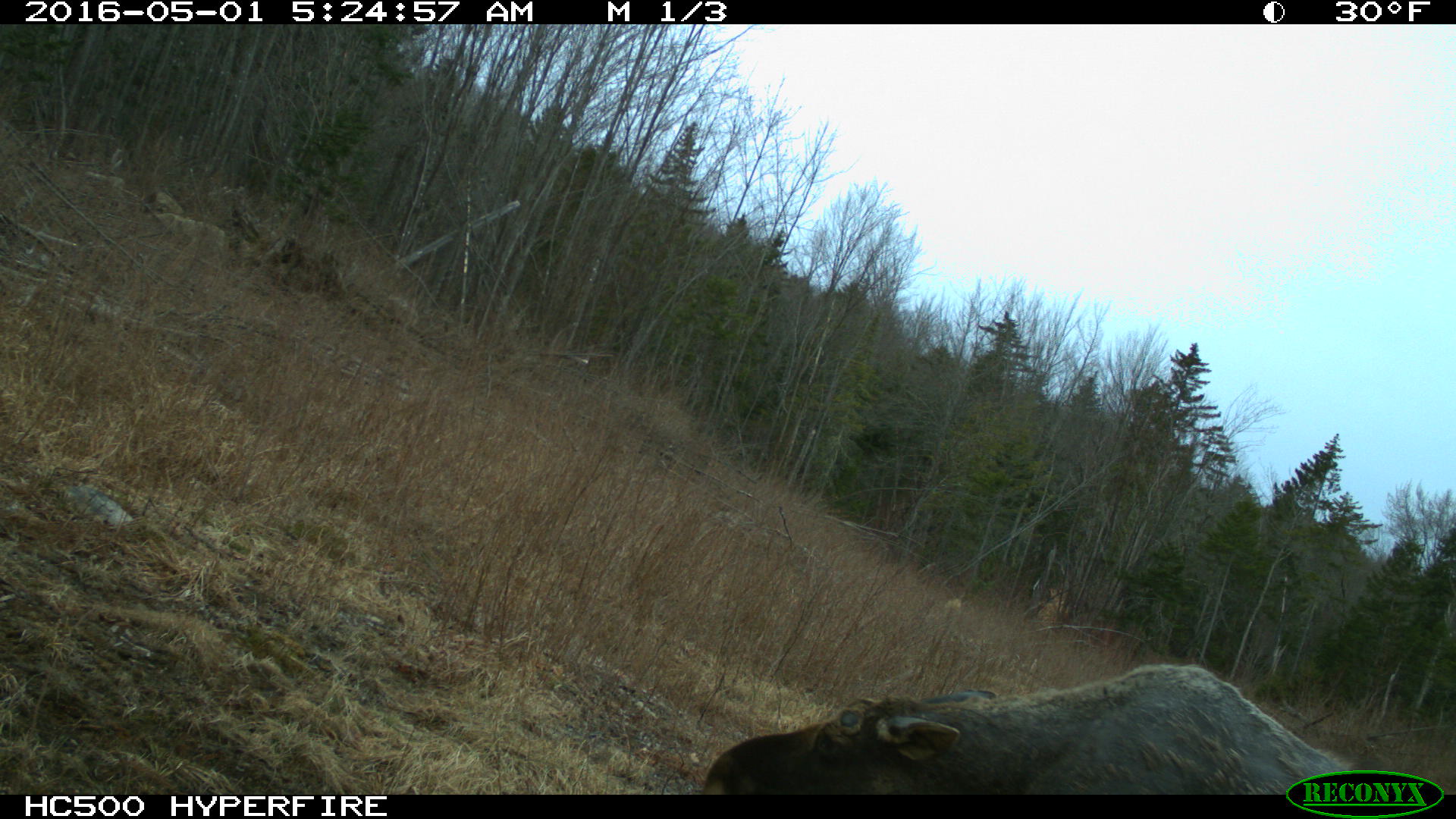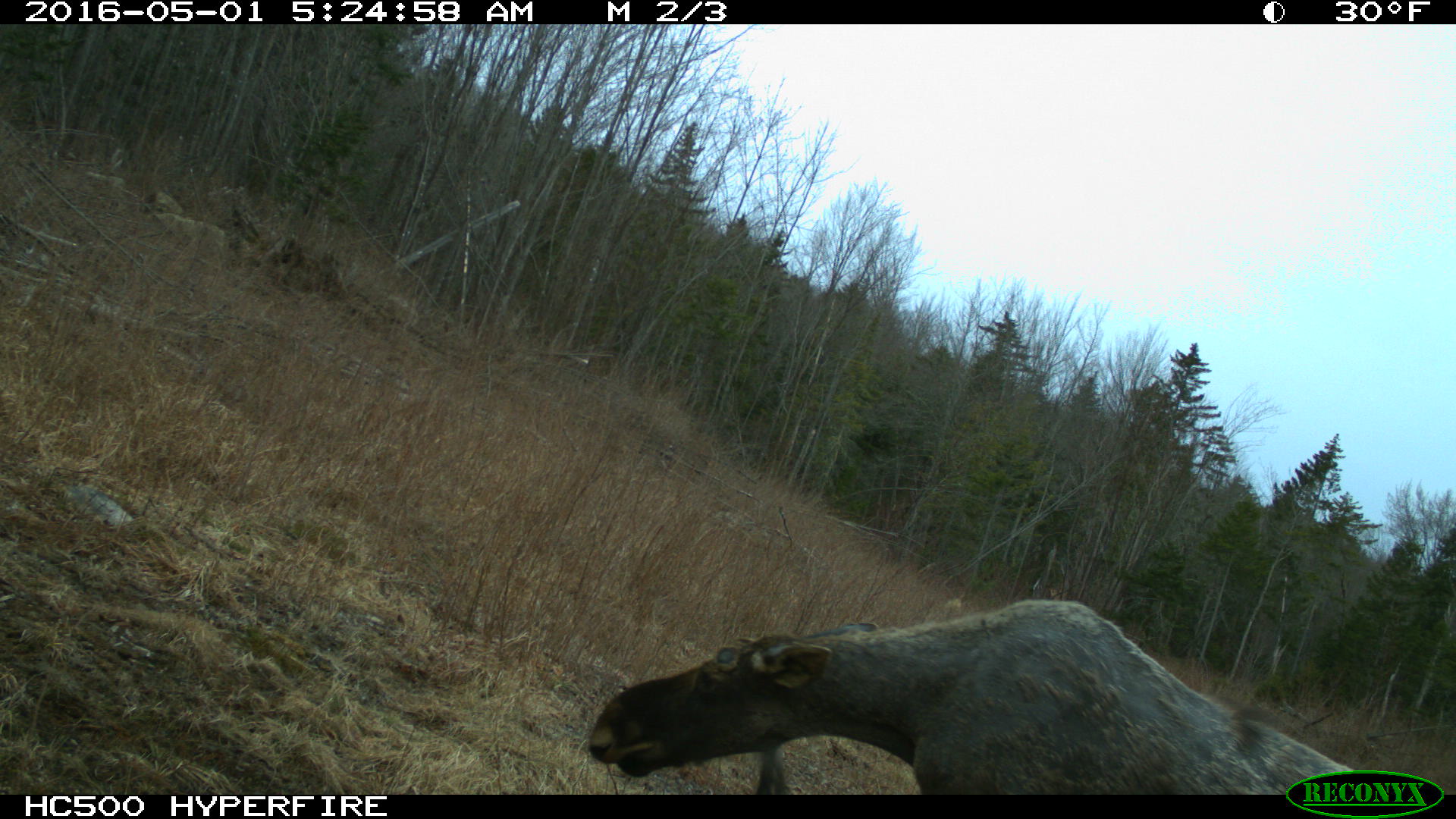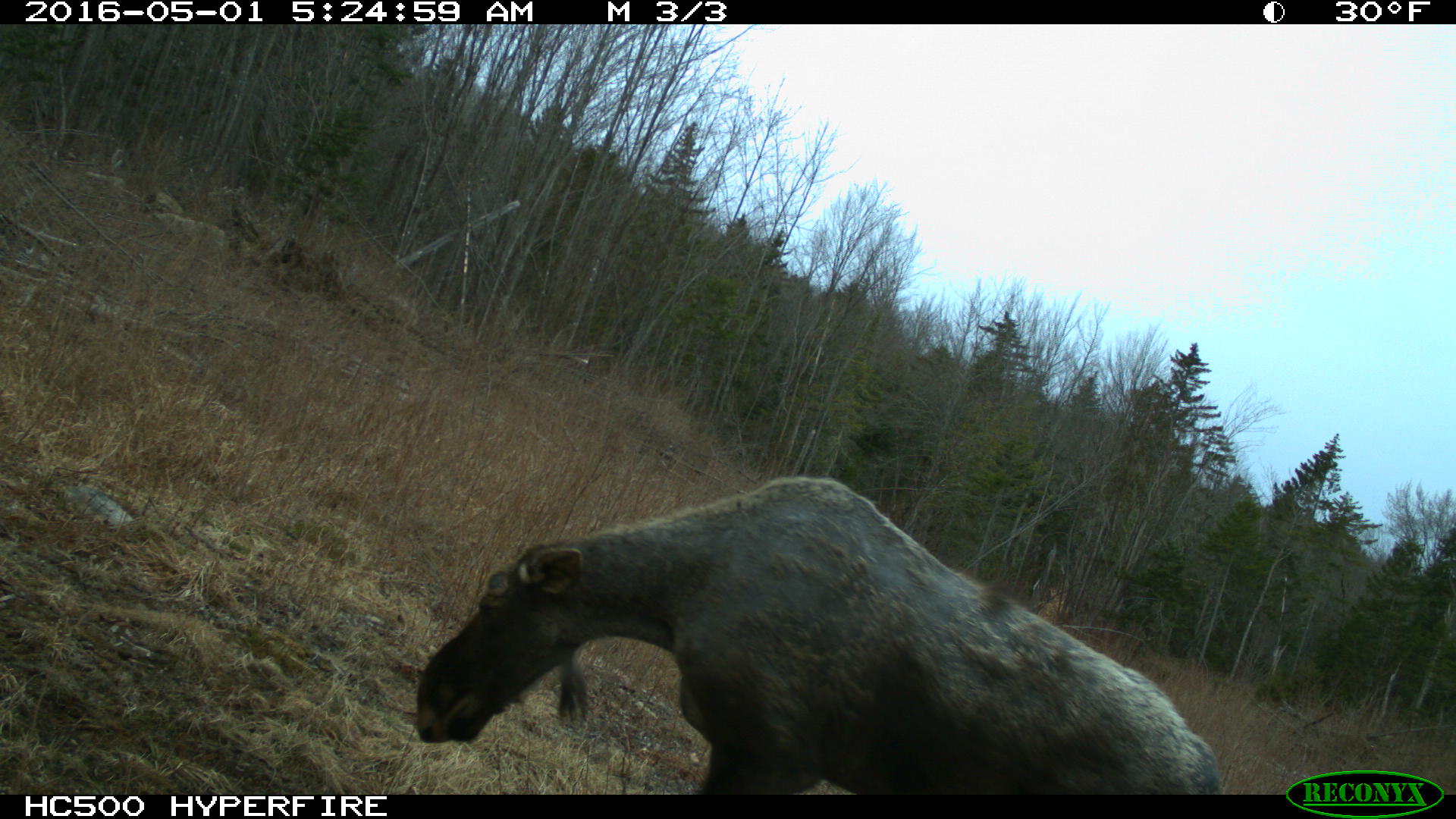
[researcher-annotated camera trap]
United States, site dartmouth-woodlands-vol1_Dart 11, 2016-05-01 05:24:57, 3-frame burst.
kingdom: Animalia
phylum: Chordata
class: Mammalia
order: Artiodactyla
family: Cervidae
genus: Alces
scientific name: Alces alces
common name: moose